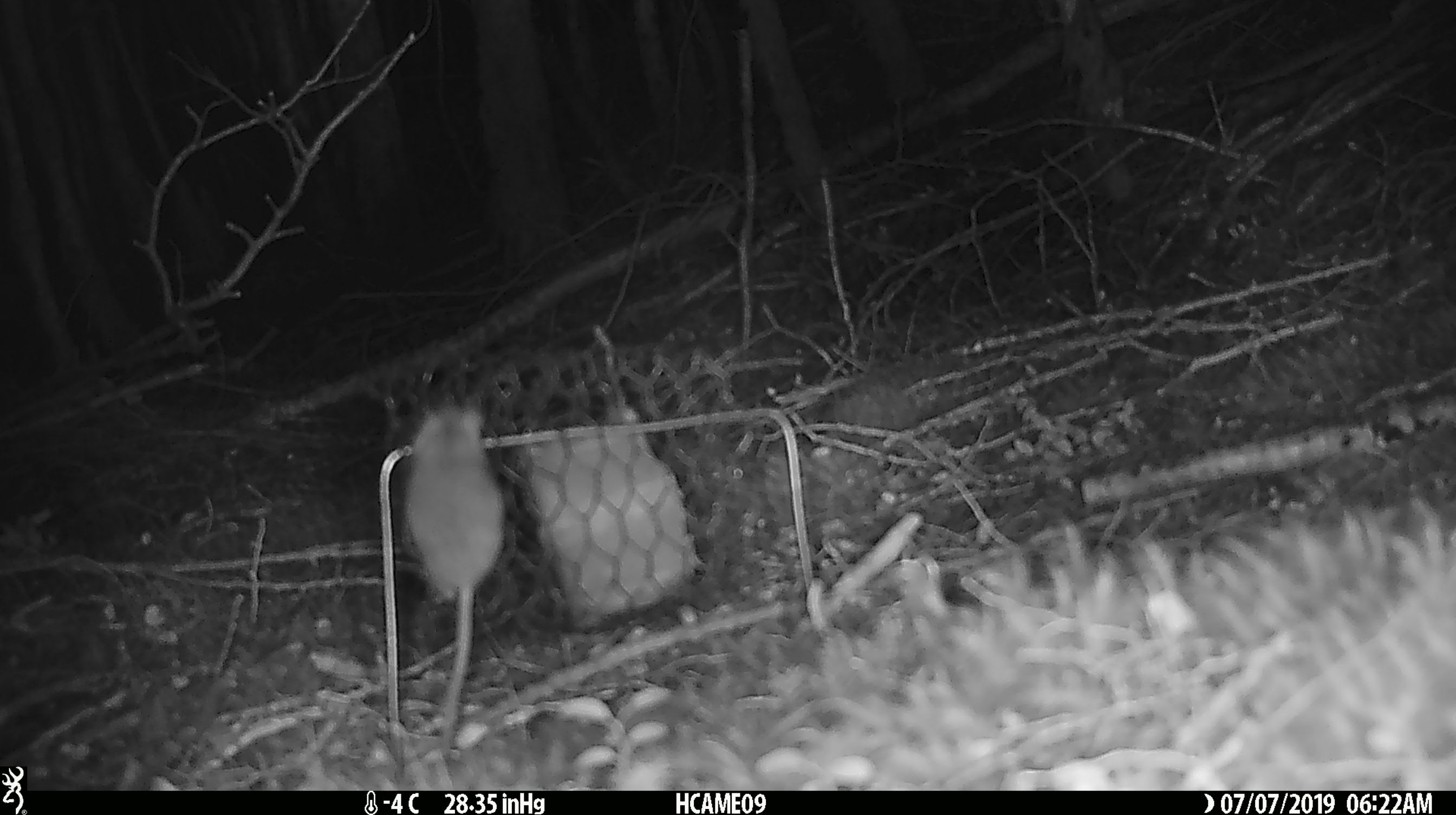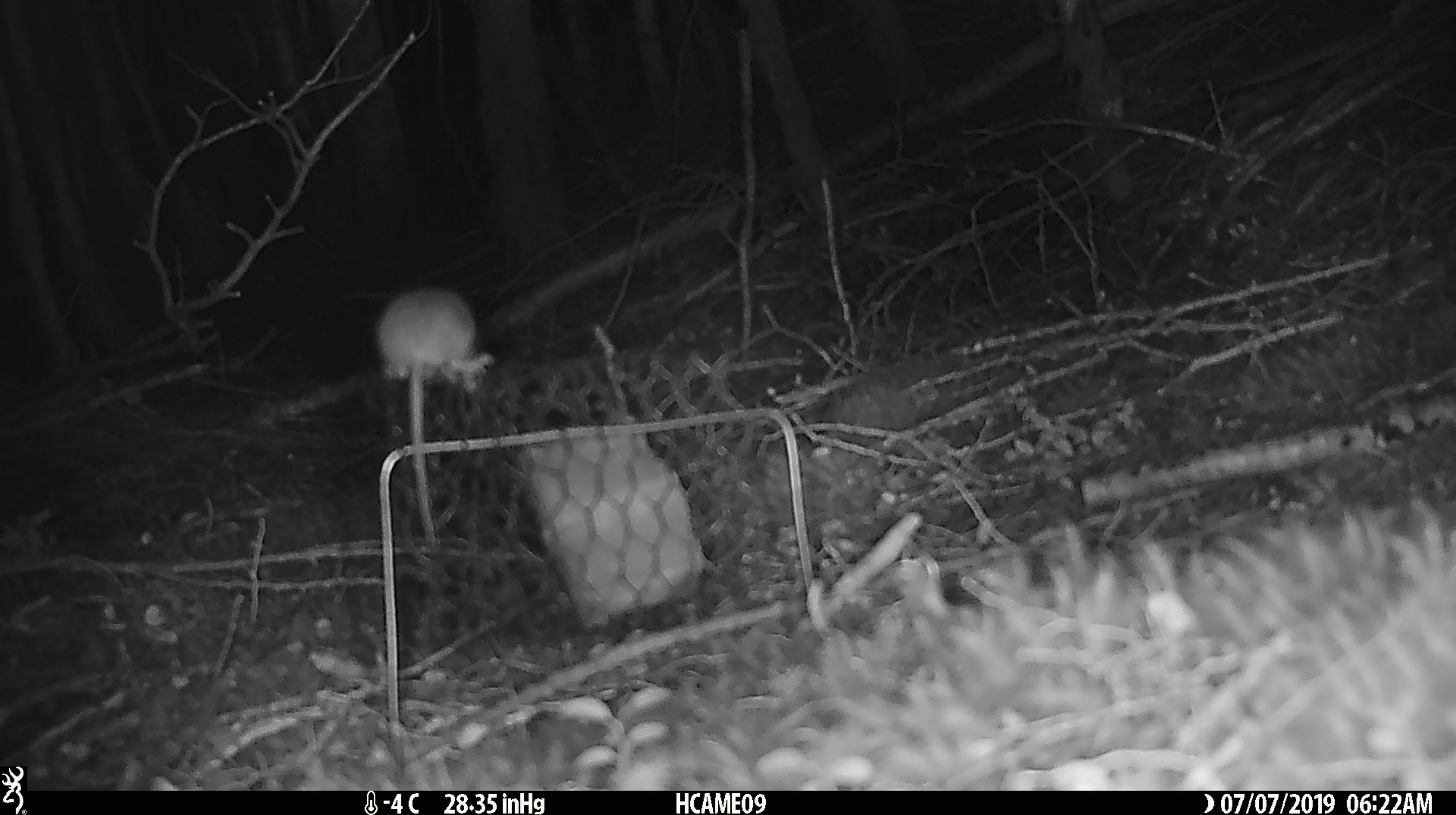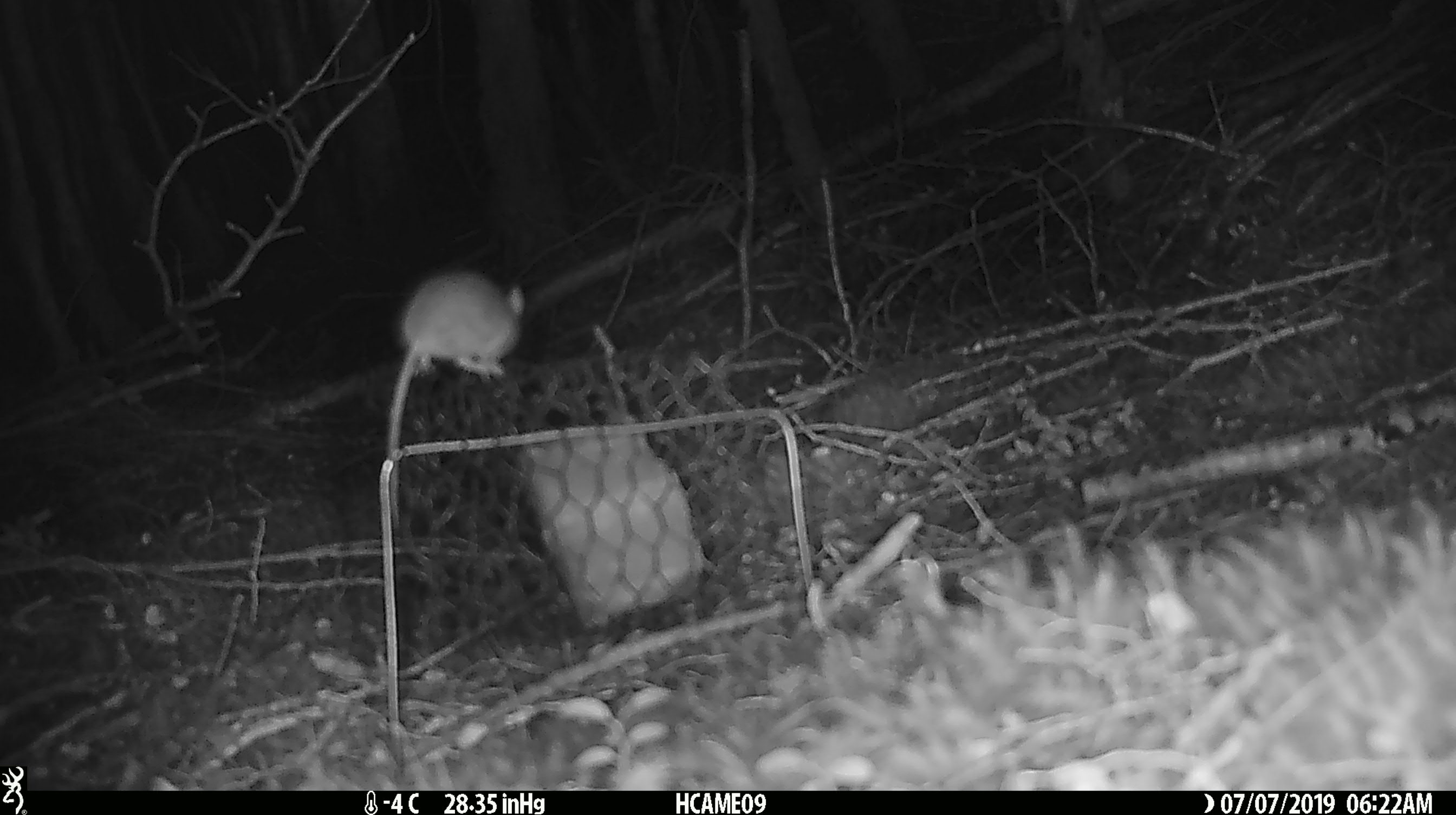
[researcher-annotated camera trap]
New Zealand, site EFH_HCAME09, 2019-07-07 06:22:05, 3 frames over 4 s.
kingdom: Animalia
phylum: Chordata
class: Mammalia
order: Rodentia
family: Muridae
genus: Mus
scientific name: Mus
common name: mouse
Mouse (Mus).